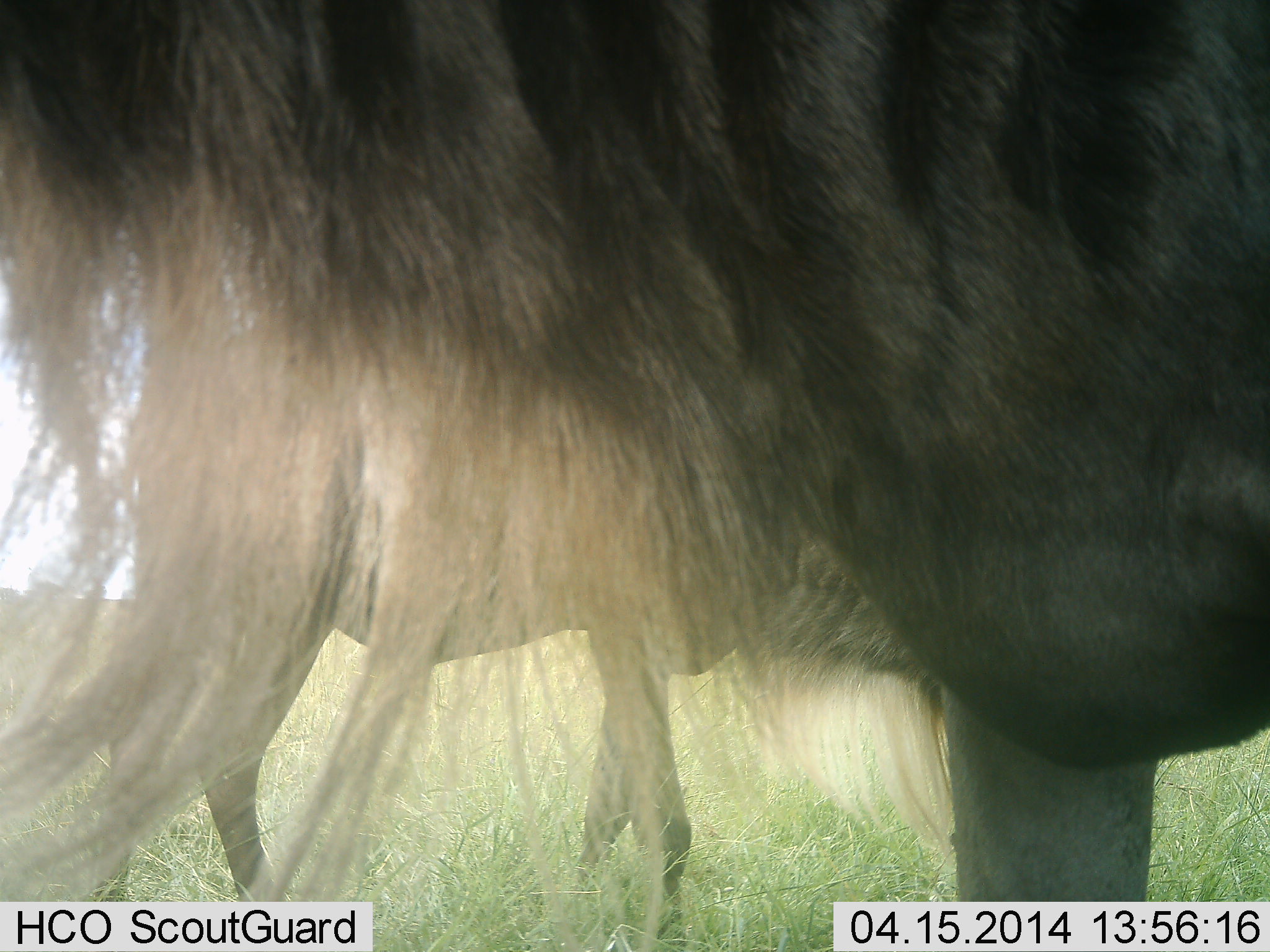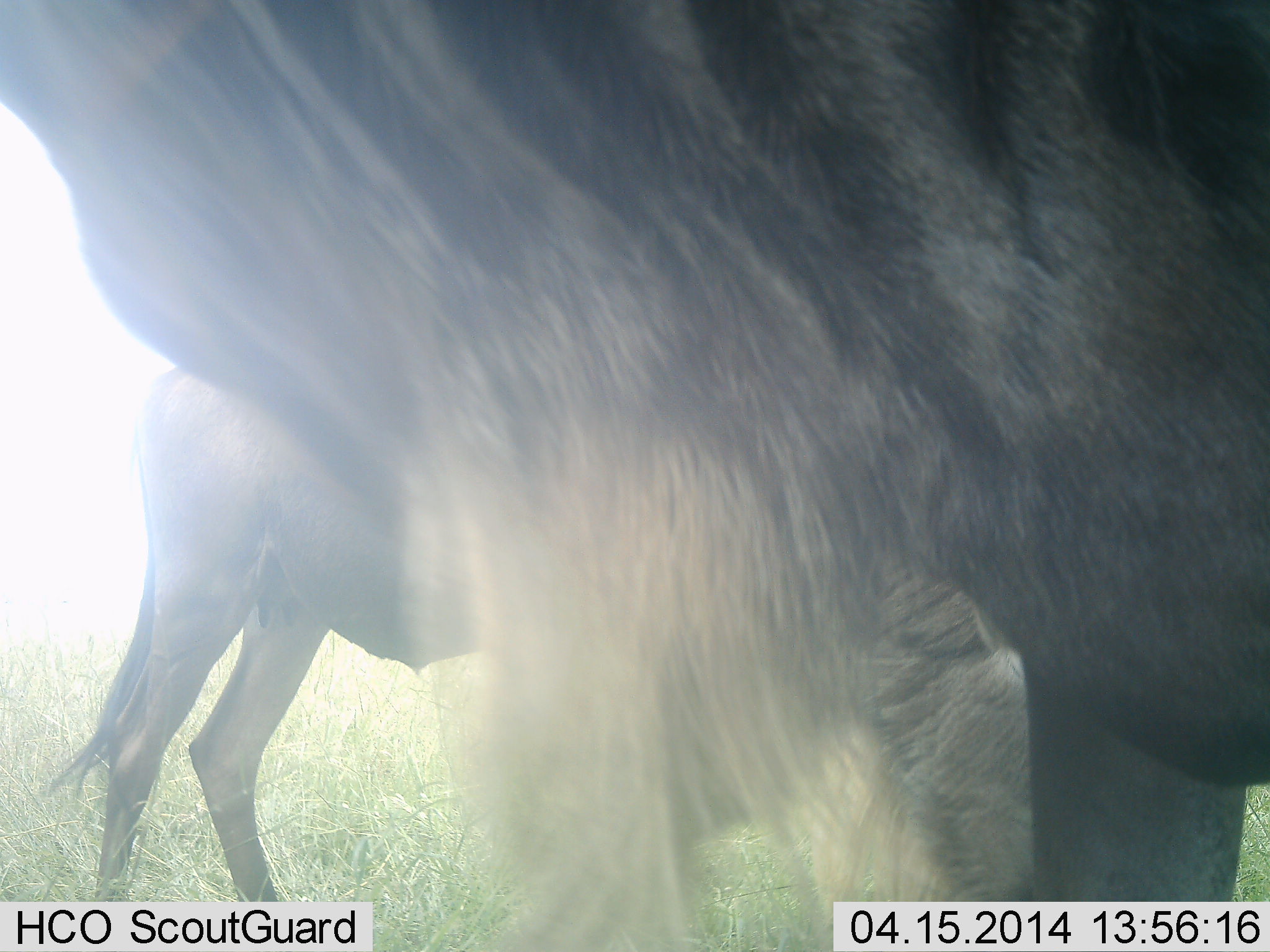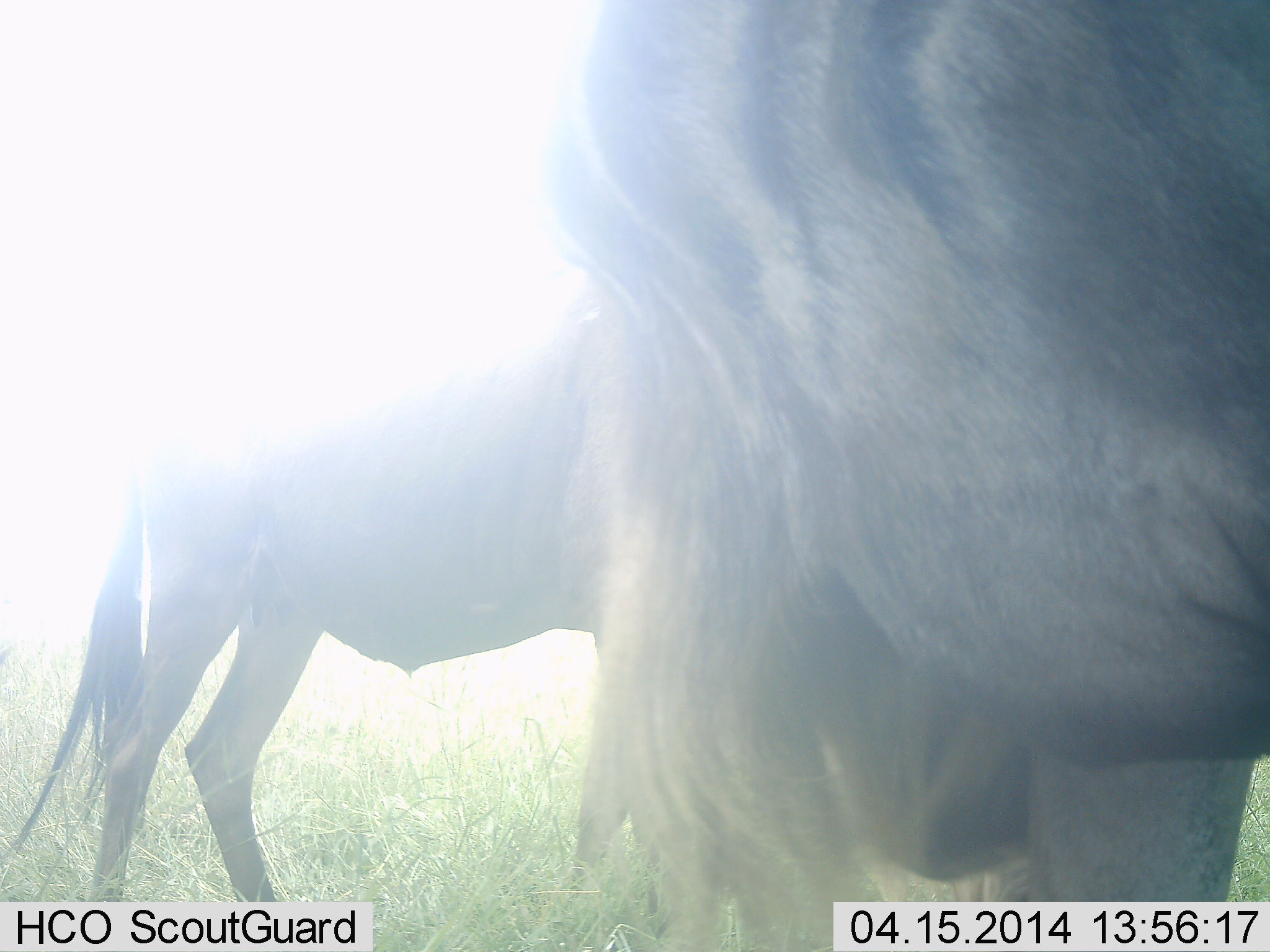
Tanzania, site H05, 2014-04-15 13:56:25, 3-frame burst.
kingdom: Animalia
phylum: Chordata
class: Mammalia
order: Artiodactyla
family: Bovidae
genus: Connochaetes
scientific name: Connochaetes taurinus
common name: blue wildebeest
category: wildebeest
Wildebeest (blue wildebeest) (Connochaetes taurinus), count 2. Behavior (volunteer vote fractions): standing 80%, resting 0%, moving 20%, interacting 0%. Young present (vote fraction): 0%. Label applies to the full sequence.